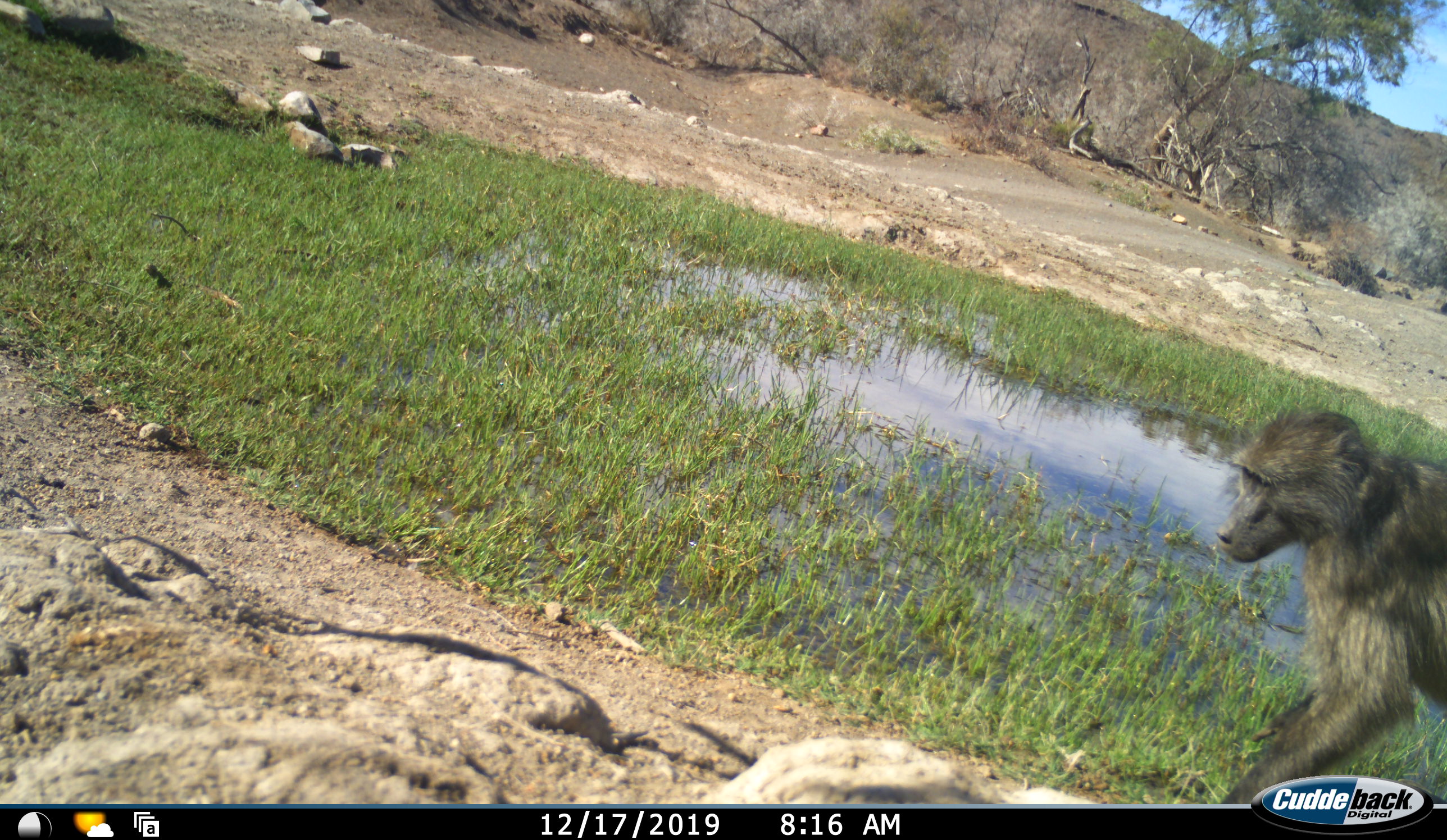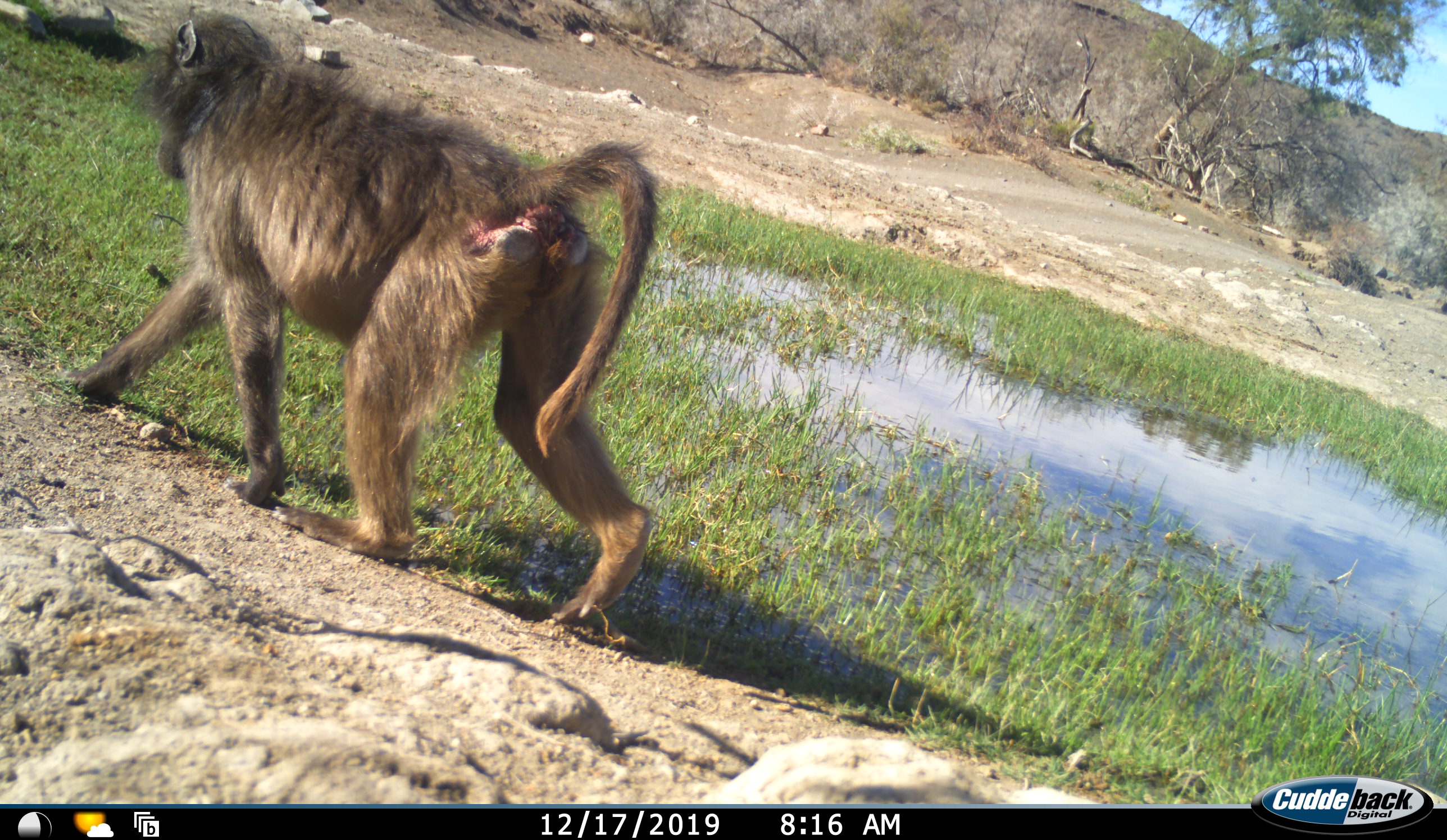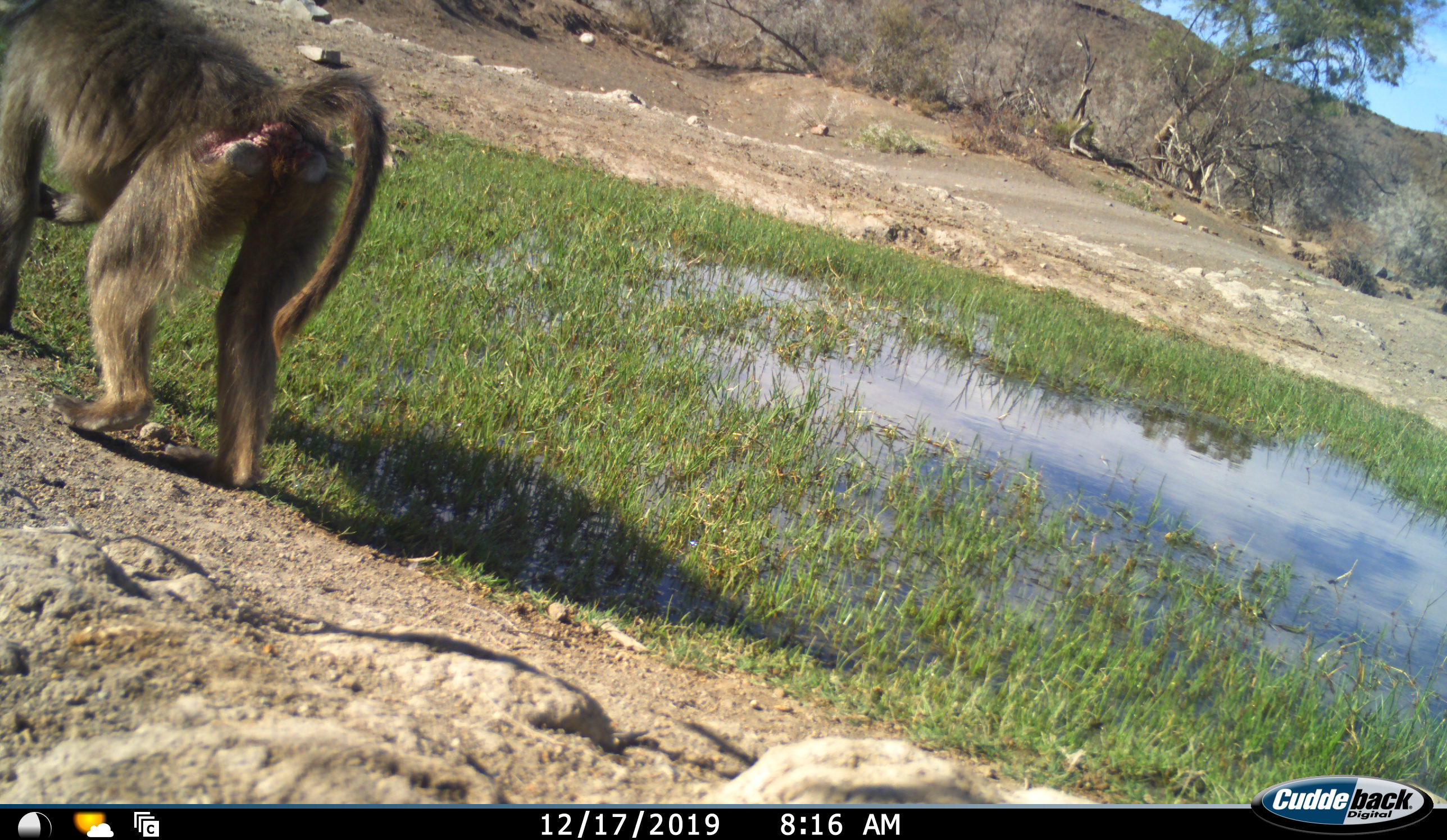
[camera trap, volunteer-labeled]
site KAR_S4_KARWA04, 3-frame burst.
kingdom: Animalia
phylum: Chordata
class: Mammalia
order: Primates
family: Cercopithecidae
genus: Papio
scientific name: Papio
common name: baboon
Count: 1.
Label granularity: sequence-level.